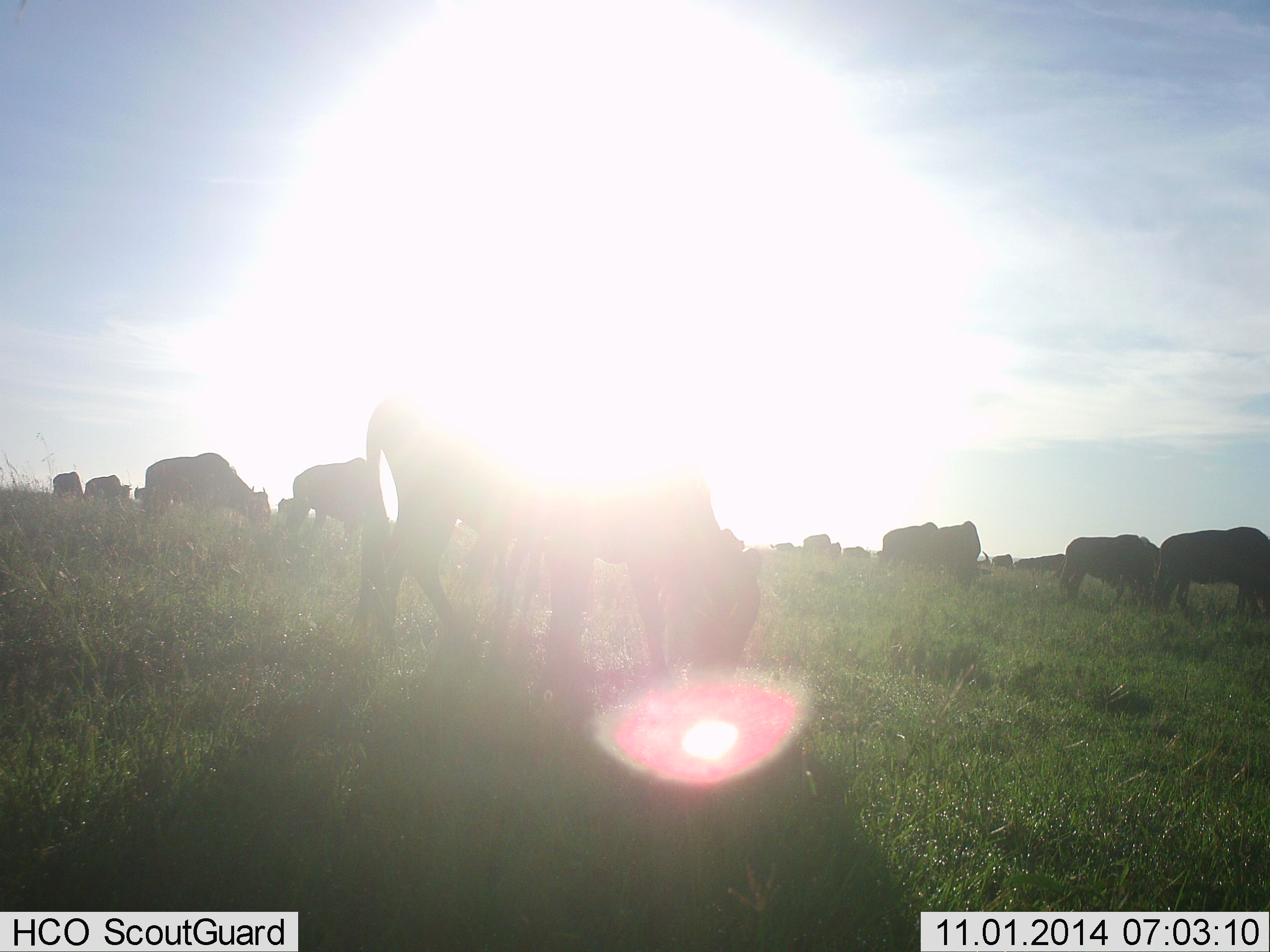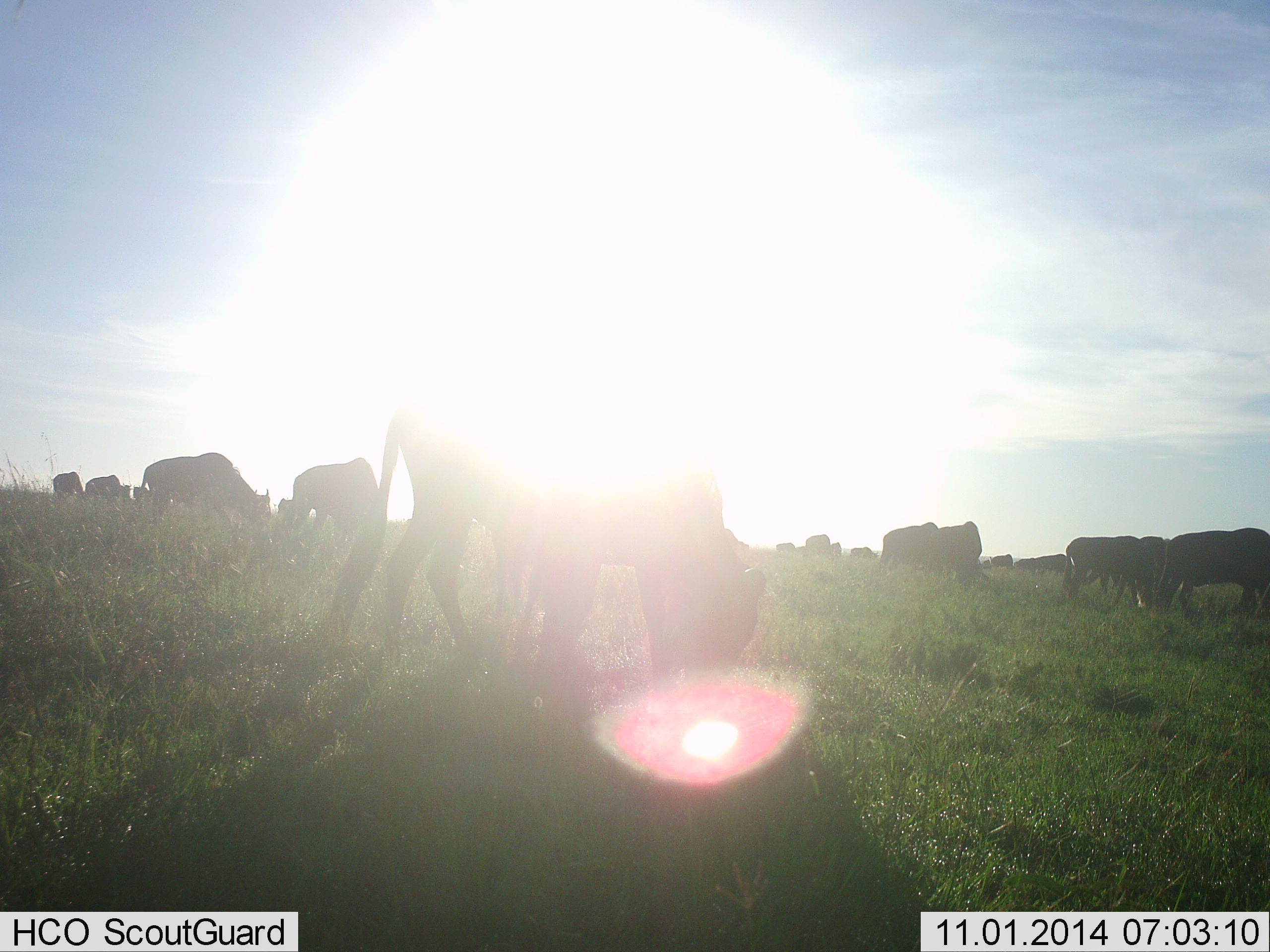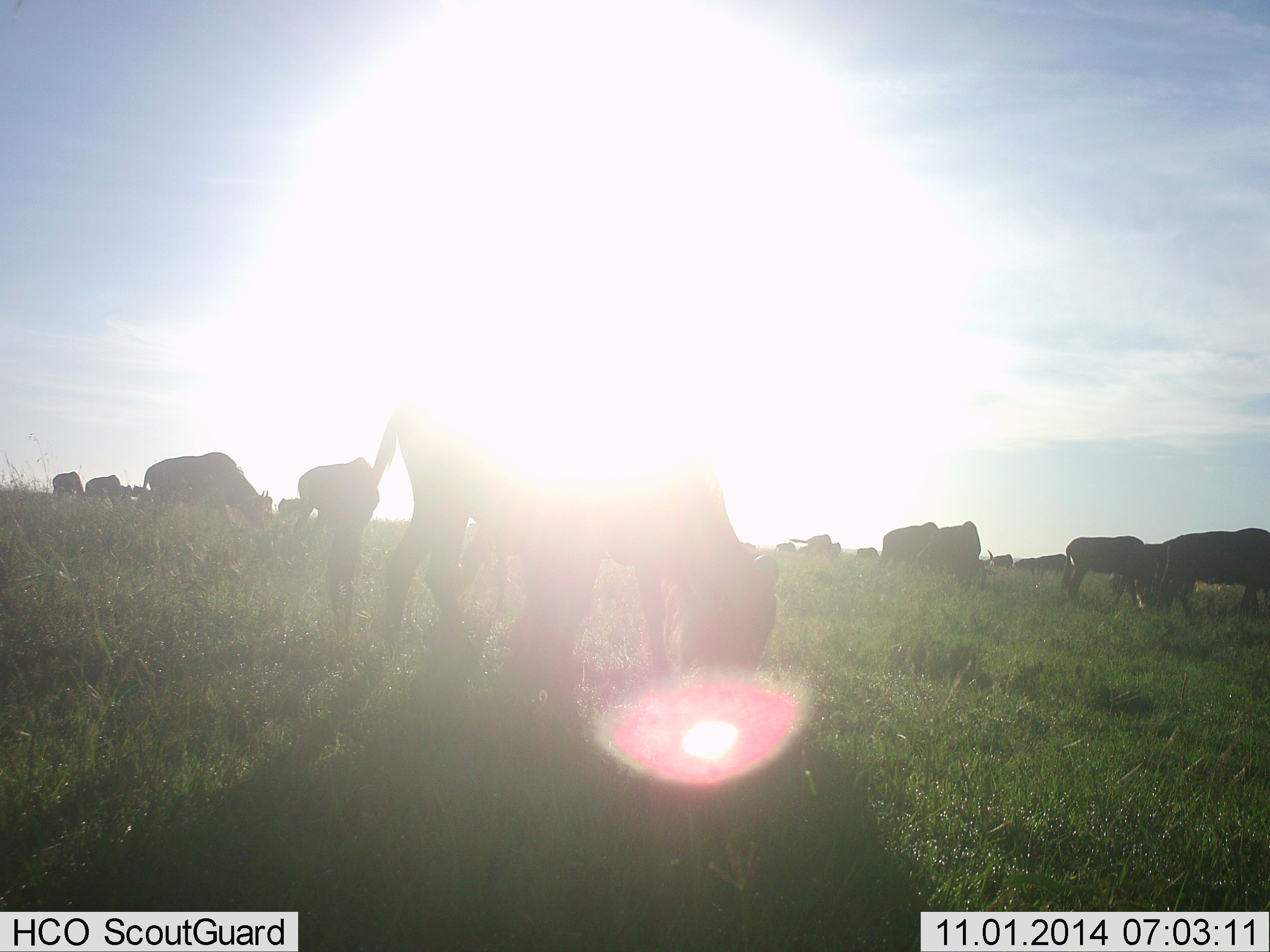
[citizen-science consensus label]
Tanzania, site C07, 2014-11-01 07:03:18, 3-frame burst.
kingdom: Animalia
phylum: Chordata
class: Mammalia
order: Artiodactyla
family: Bovidae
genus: Connochaetes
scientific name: Connochaetes taurinus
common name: blue wildebeest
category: wildebeest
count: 11-50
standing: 30%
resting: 10%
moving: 10%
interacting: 10%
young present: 0%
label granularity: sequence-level